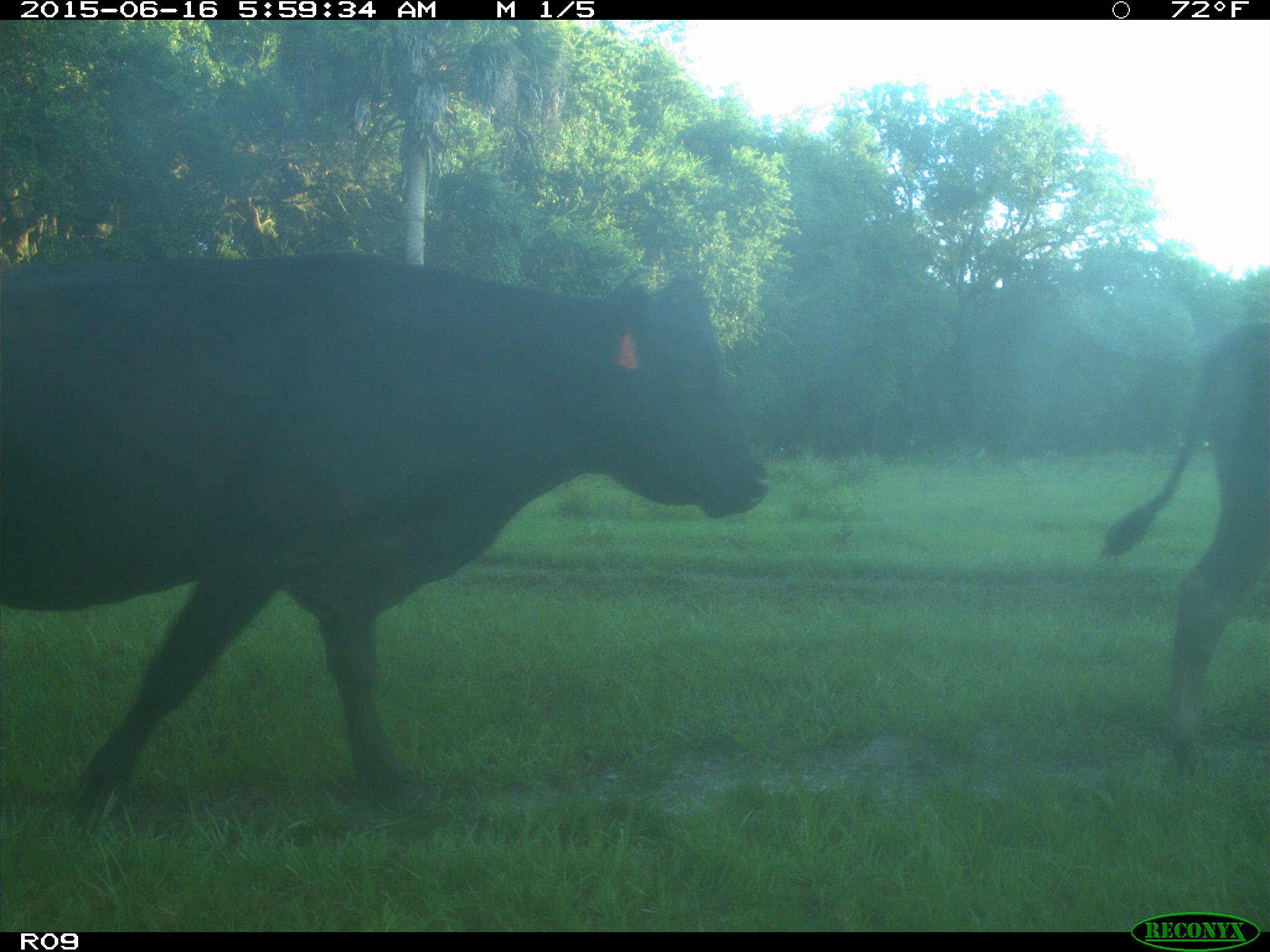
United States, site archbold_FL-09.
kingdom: Animalia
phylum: Chordata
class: Mammalia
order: Artiodactyla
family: Bovidae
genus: Bos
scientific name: Bos taurus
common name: domestic cow